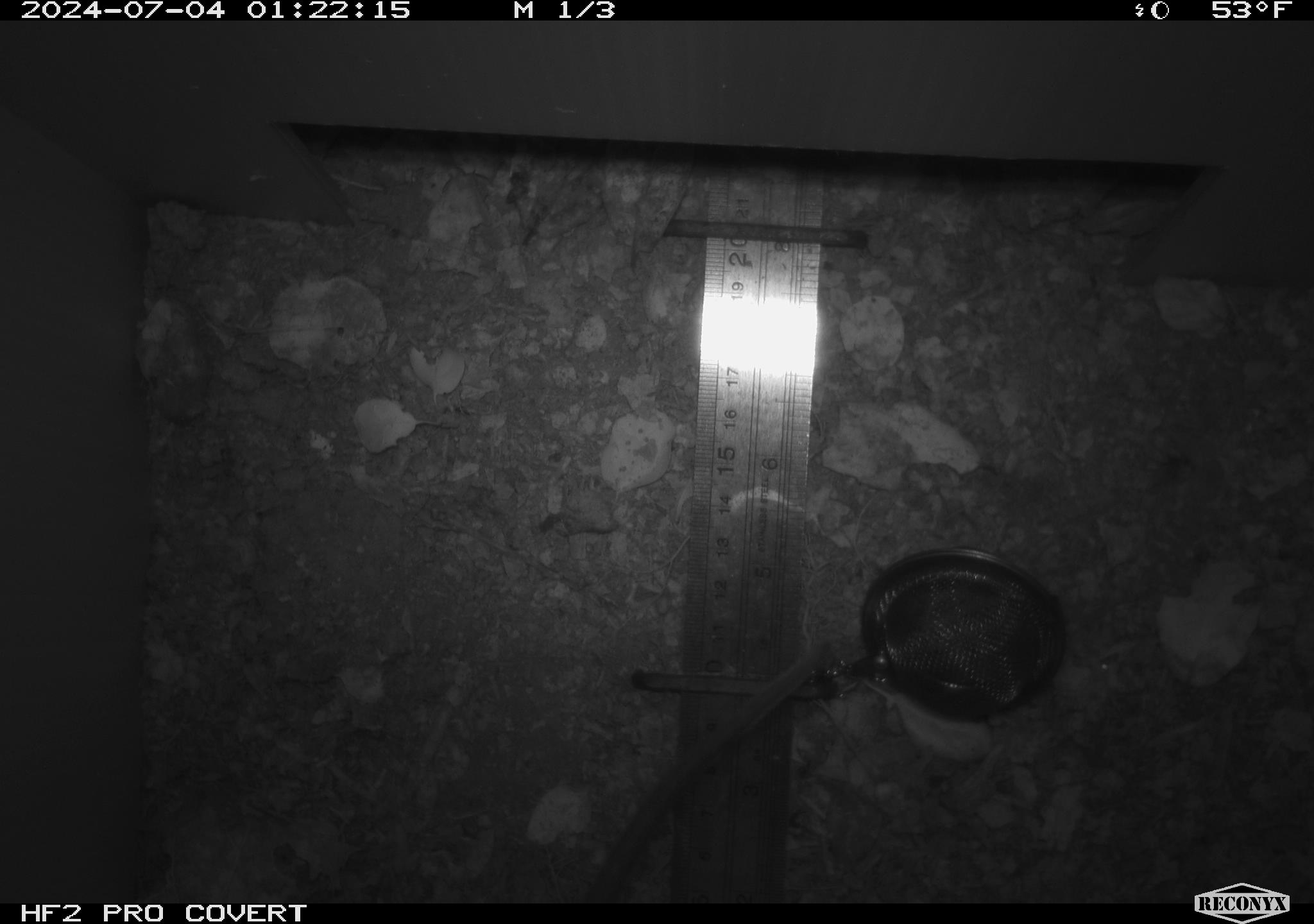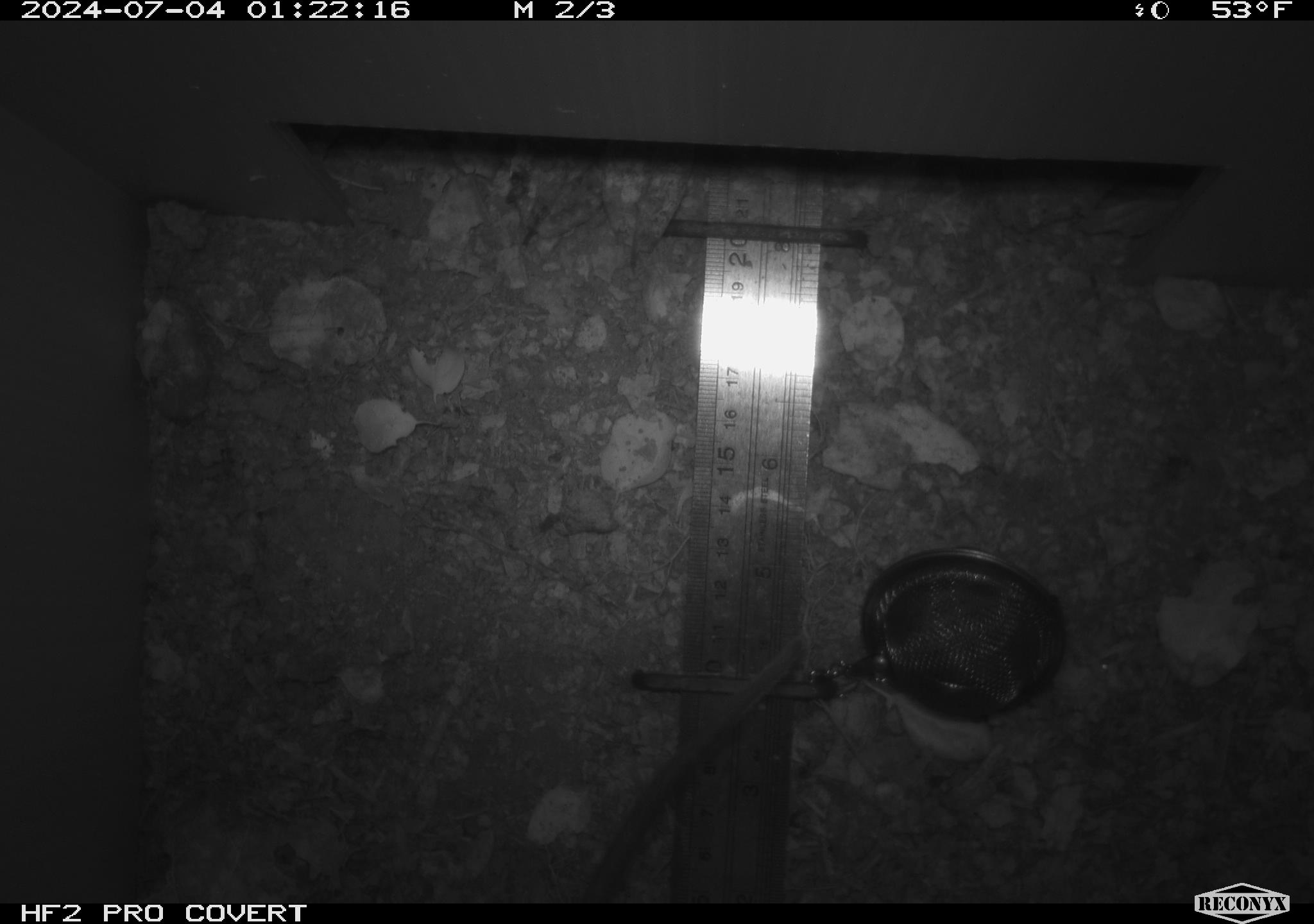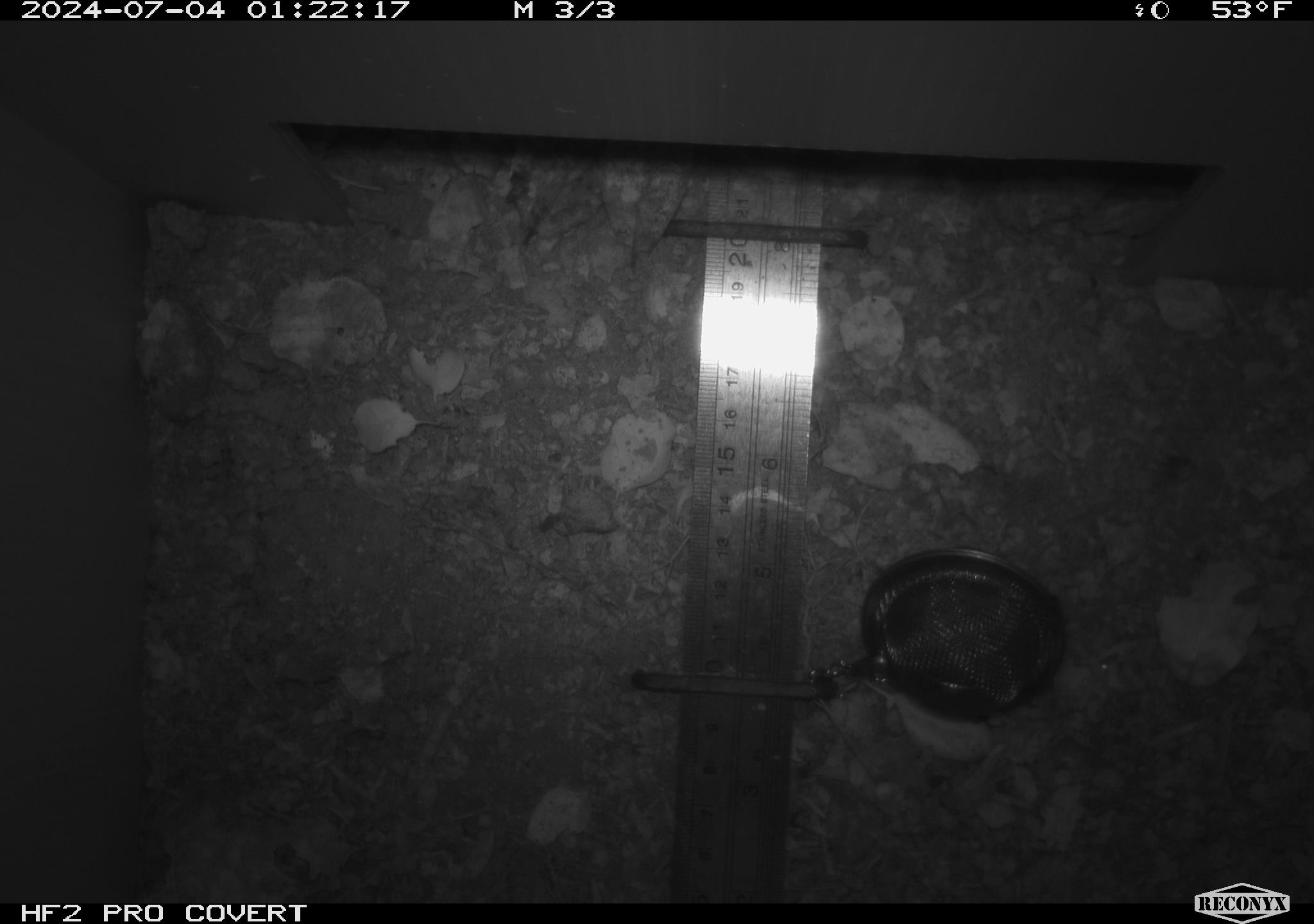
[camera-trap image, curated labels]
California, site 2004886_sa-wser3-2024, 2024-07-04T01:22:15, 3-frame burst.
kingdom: Animalia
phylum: Chordata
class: Mammalia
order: Rodentia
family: Cricetidae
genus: Neotoma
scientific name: Neotoma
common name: pack rat or woodrat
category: neotoma species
Neotoma species (pack rat or woodrat) (Neotoma).